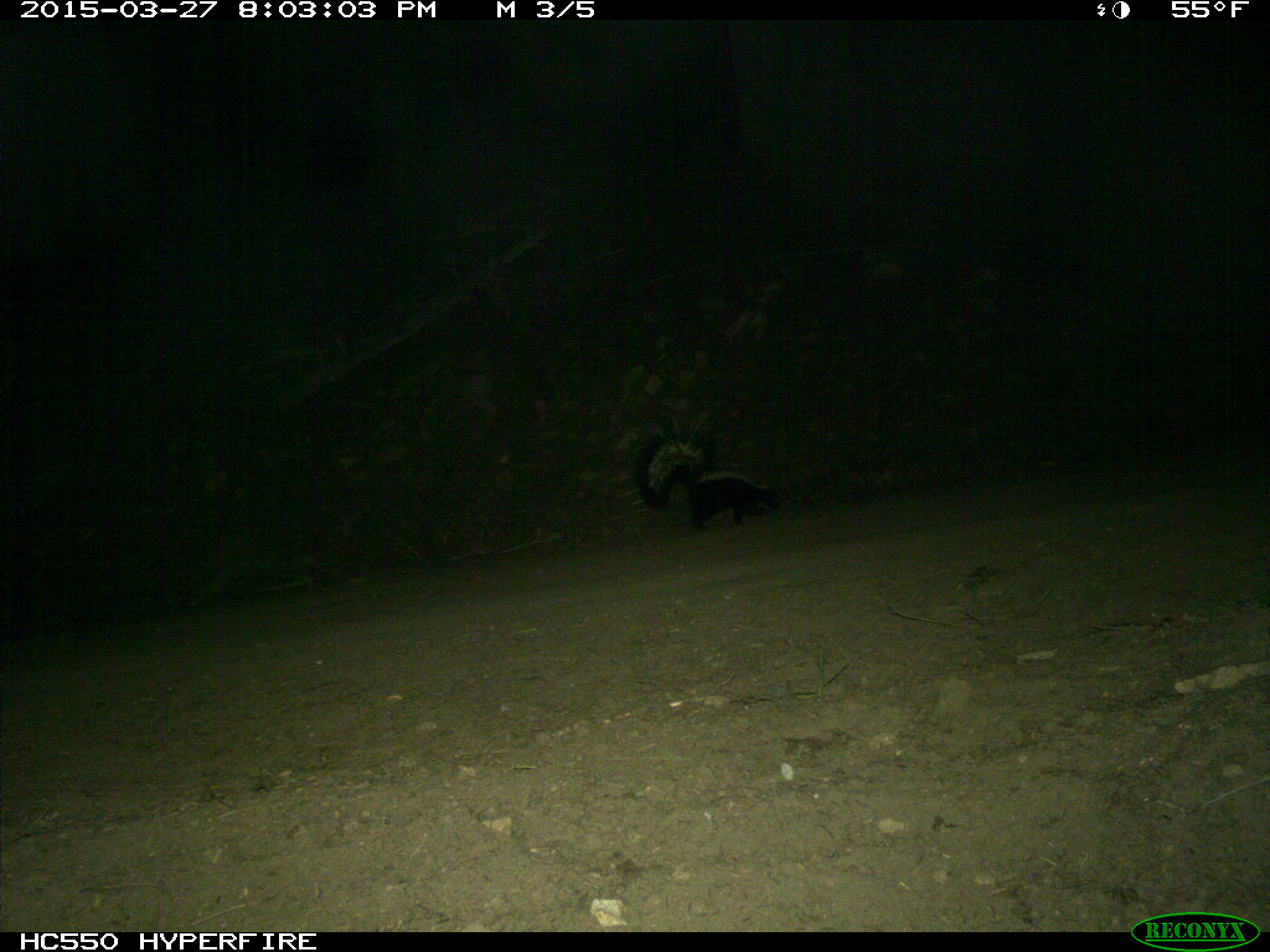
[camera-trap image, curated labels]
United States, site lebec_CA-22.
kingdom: Animalia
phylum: Chordata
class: Mammalia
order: Carnivora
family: Mephitidae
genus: Mephitis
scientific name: Mephitis mephitis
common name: striped skunk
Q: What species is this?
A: Mephitis mephitis (striped skunk).